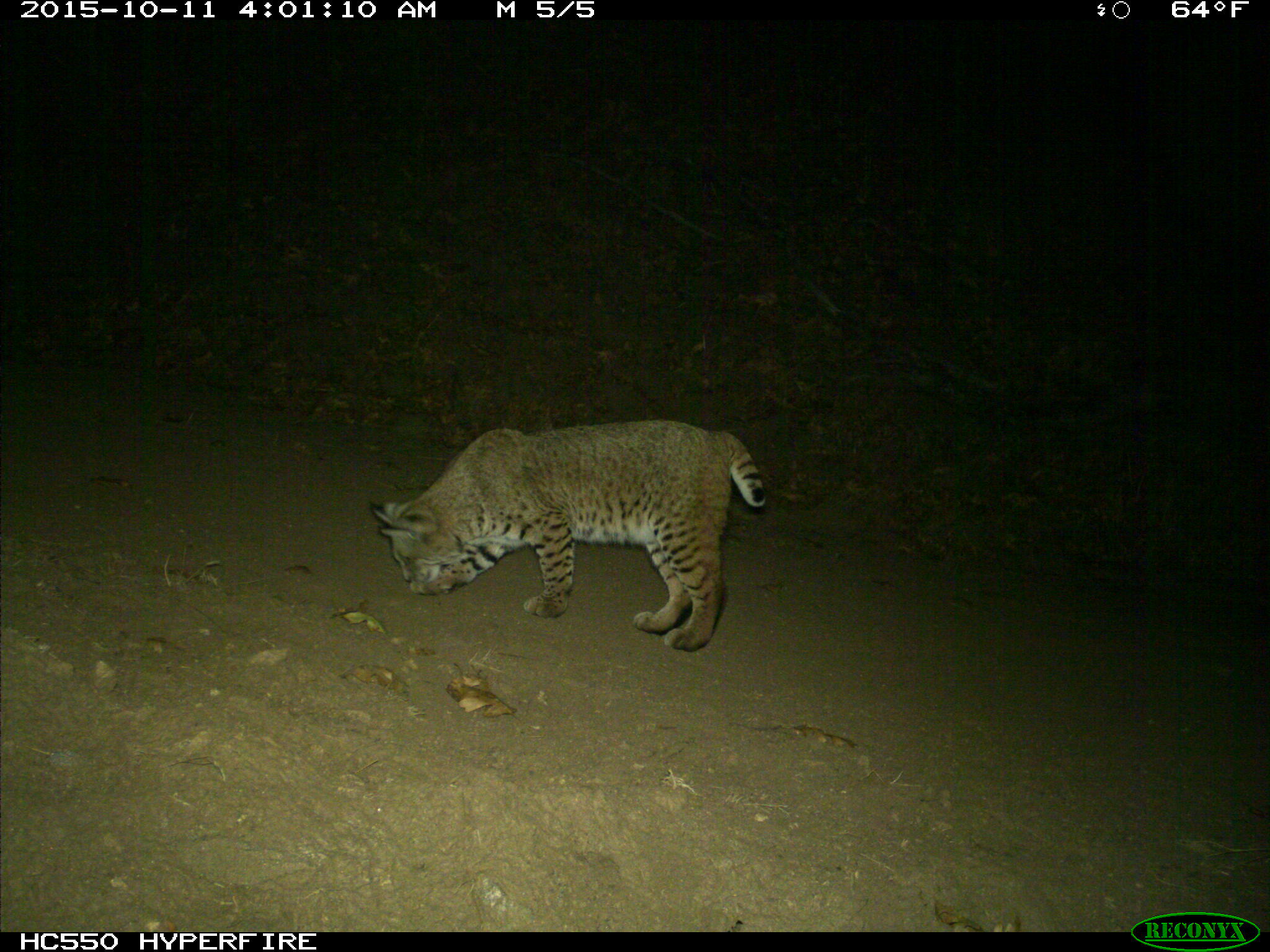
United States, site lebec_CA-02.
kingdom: Animalia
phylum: Chordata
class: Mammalia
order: Carnivora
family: Felidae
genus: Lynx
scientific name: Lynx rufus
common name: bobcat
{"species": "Lynx rufus (bobcat)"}